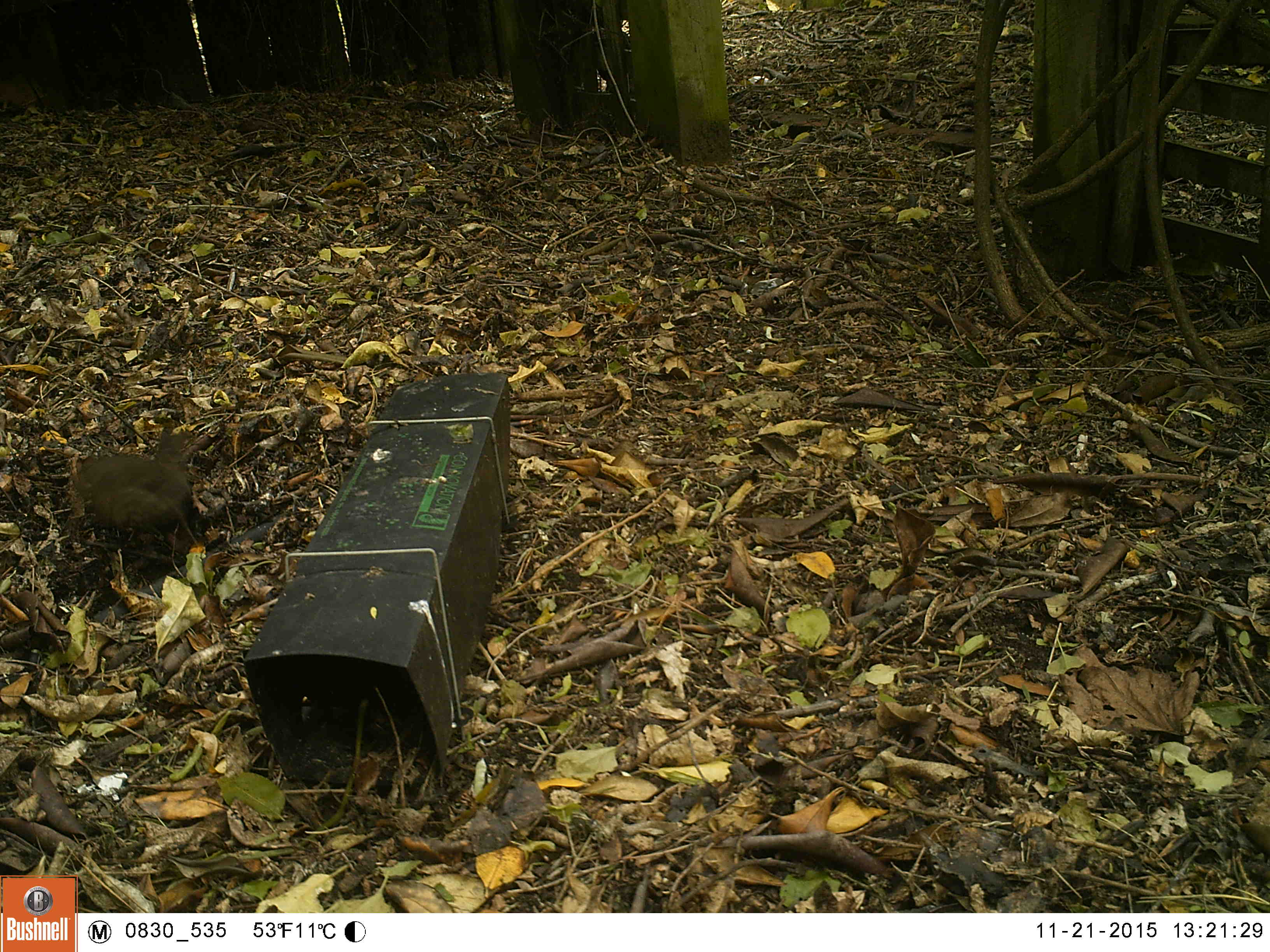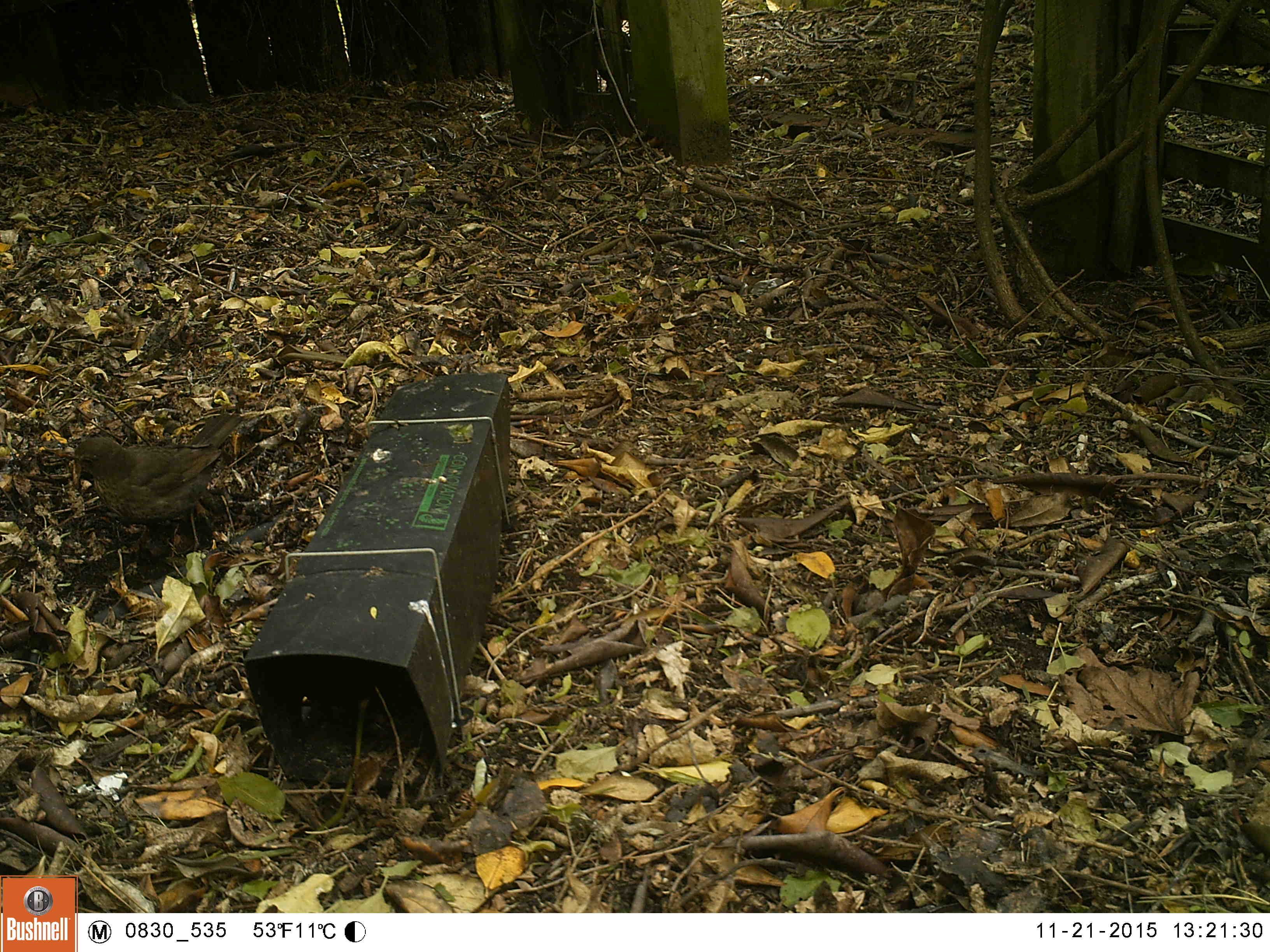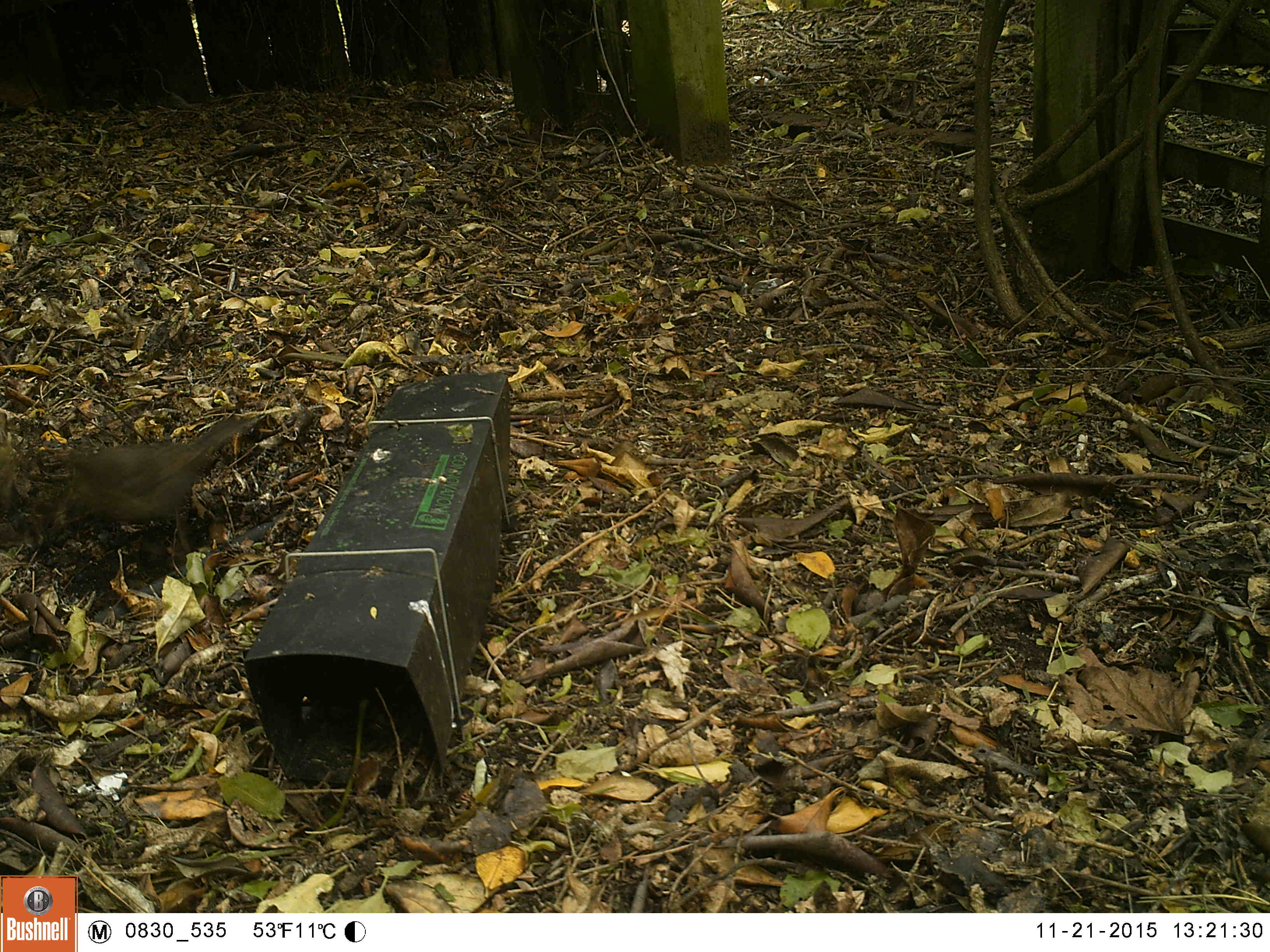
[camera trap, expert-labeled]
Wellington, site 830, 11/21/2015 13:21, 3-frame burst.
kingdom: Animalia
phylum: Chordata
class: Aves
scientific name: Aves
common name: bird